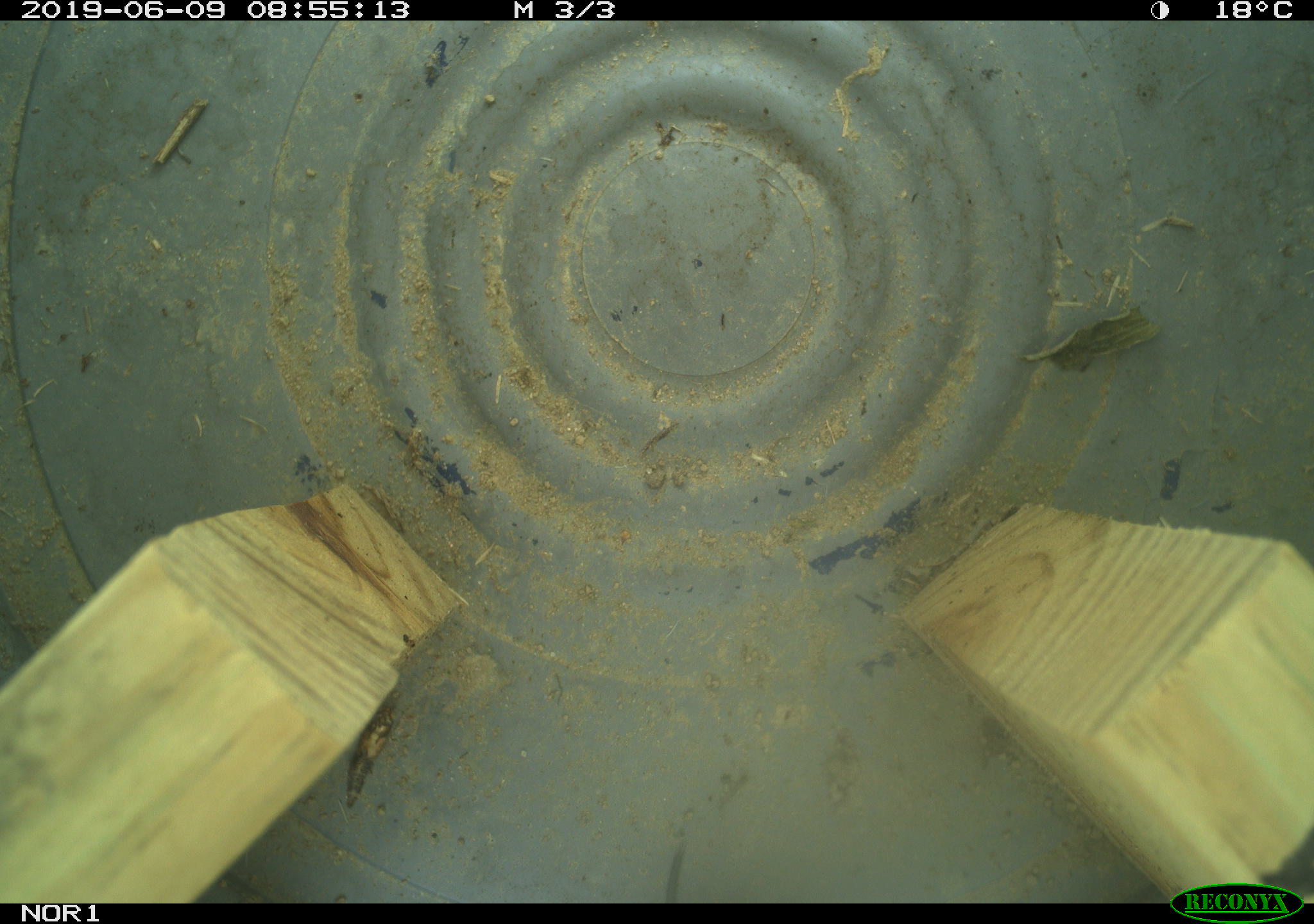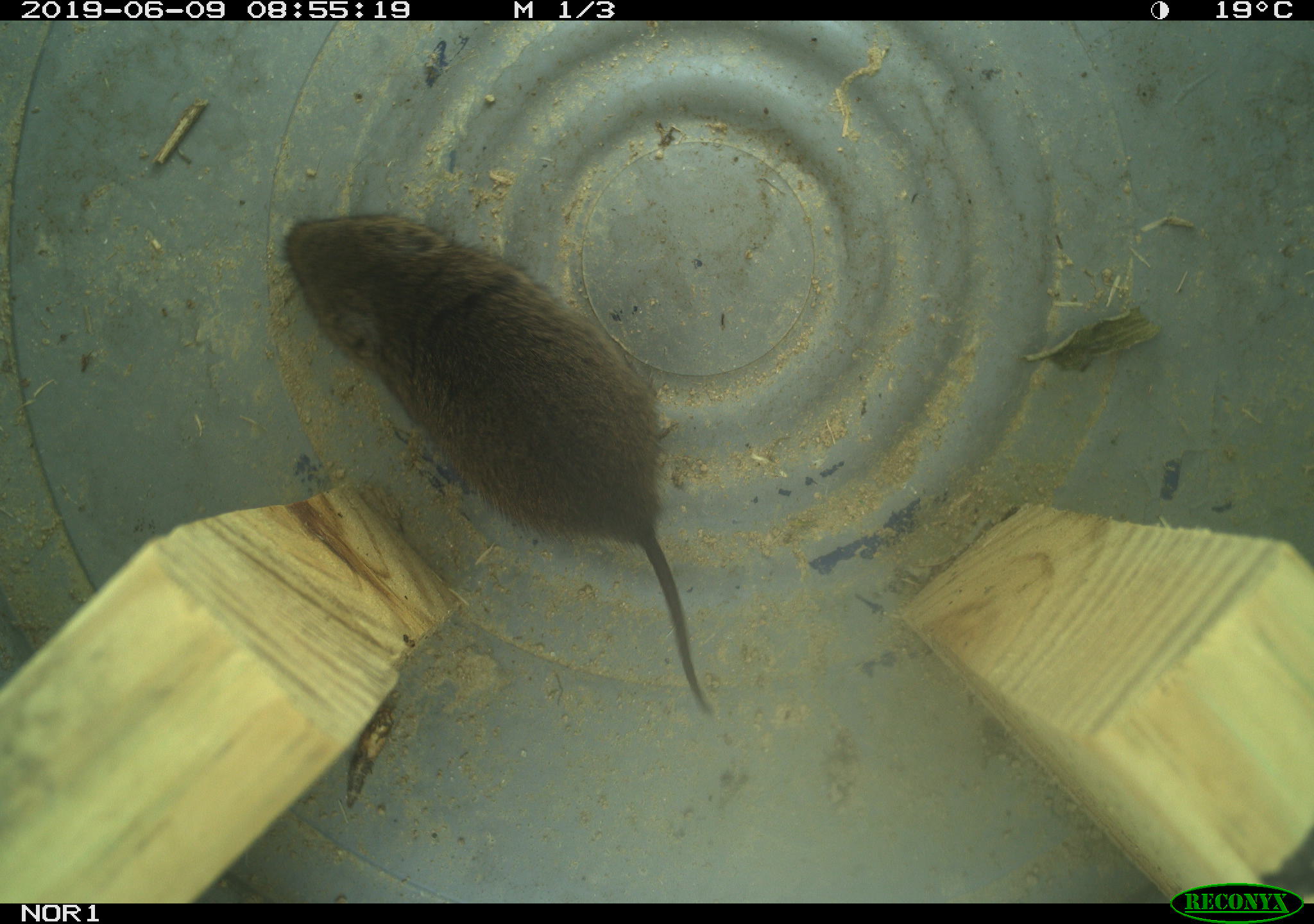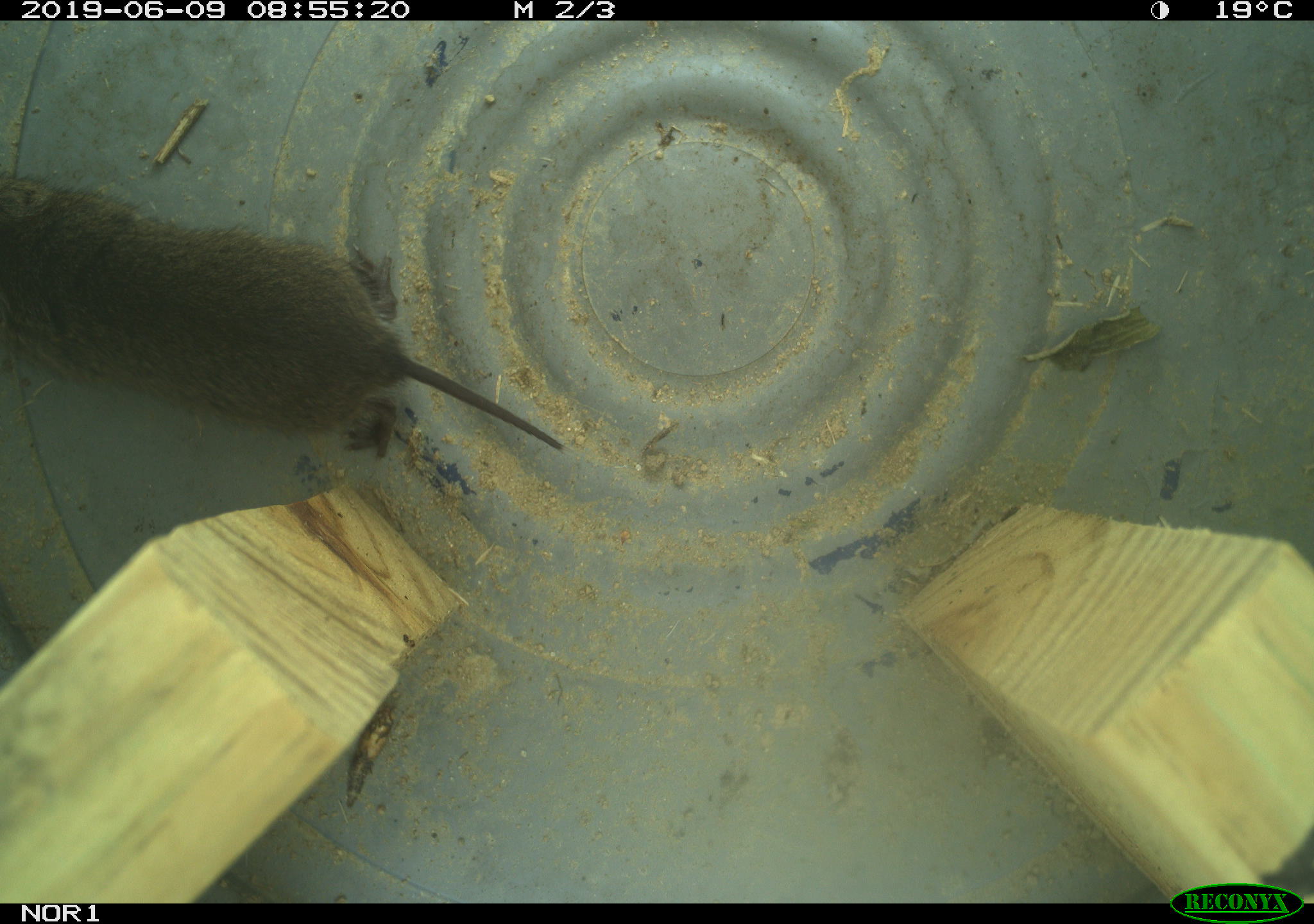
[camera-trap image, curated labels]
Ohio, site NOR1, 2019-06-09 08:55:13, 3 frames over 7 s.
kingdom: Animalia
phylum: Chordata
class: Mammalia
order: Rodentia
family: Cricetidae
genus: Microtus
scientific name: Microtus pennsylvanicus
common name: meadow vole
Meadow vole (Microtus pennsylvanicus).